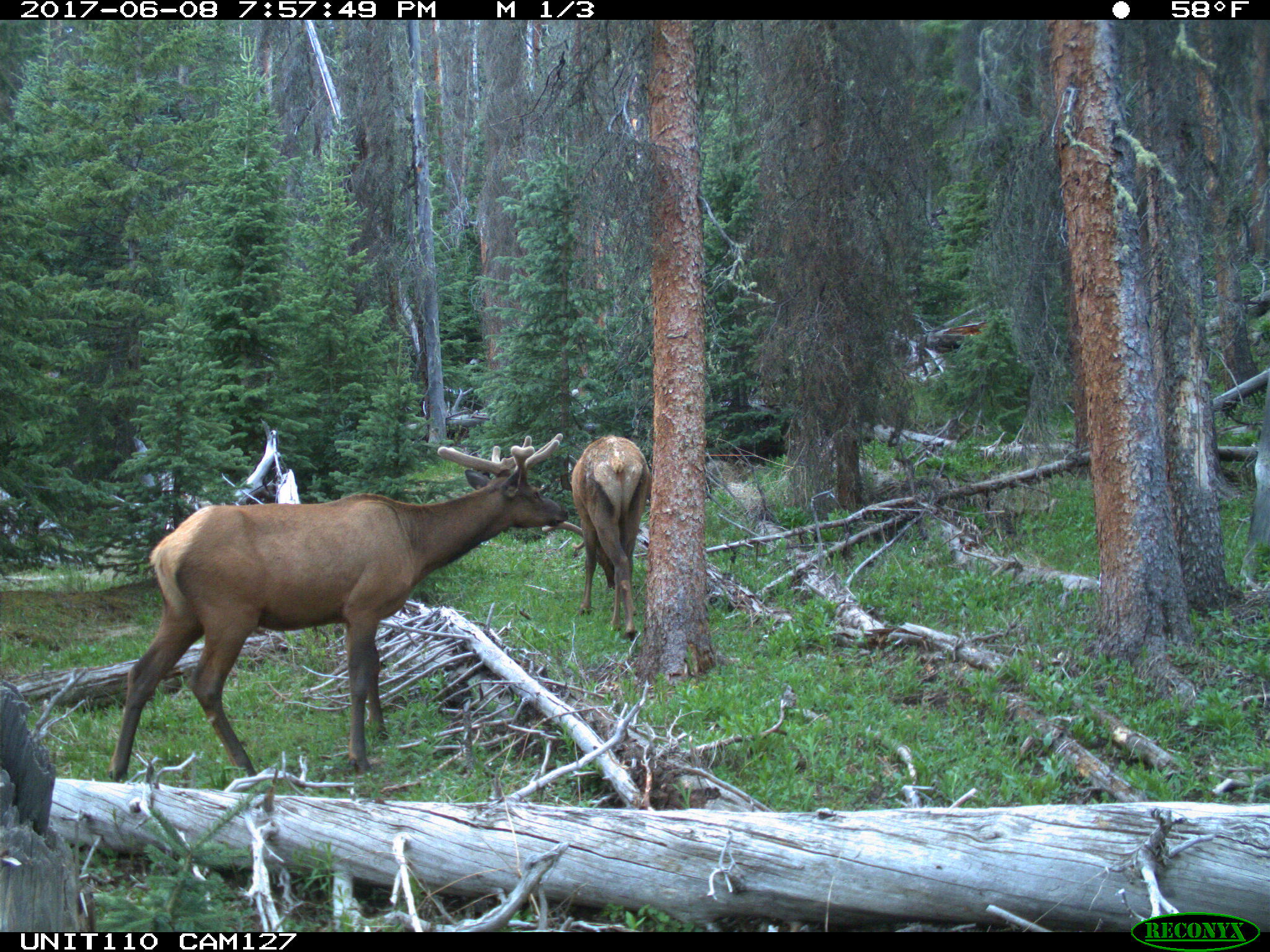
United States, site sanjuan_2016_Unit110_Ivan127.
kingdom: Animalia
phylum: Chordata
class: Mammalia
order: Artiodactyla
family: Cervidae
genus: Cervus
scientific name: Cervus elaphus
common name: red deer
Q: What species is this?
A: Cervus elaphus (red deer).